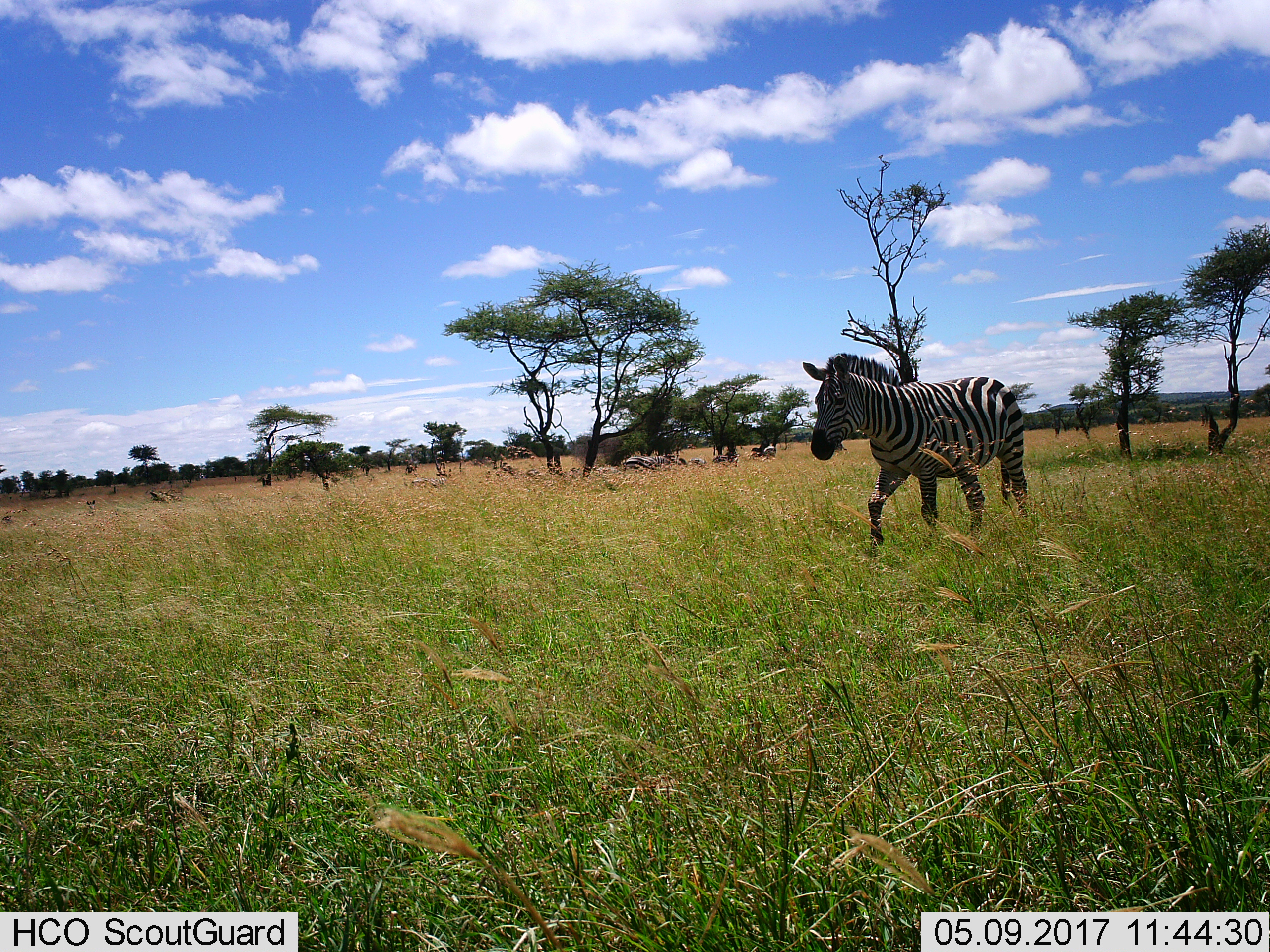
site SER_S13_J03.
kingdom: Animalia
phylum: Chordata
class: Mammalia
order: Perissodactyla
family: Equidae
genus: Equus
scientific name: Equus quagga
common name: plains zebra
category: zebraplains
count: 1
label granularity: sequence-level